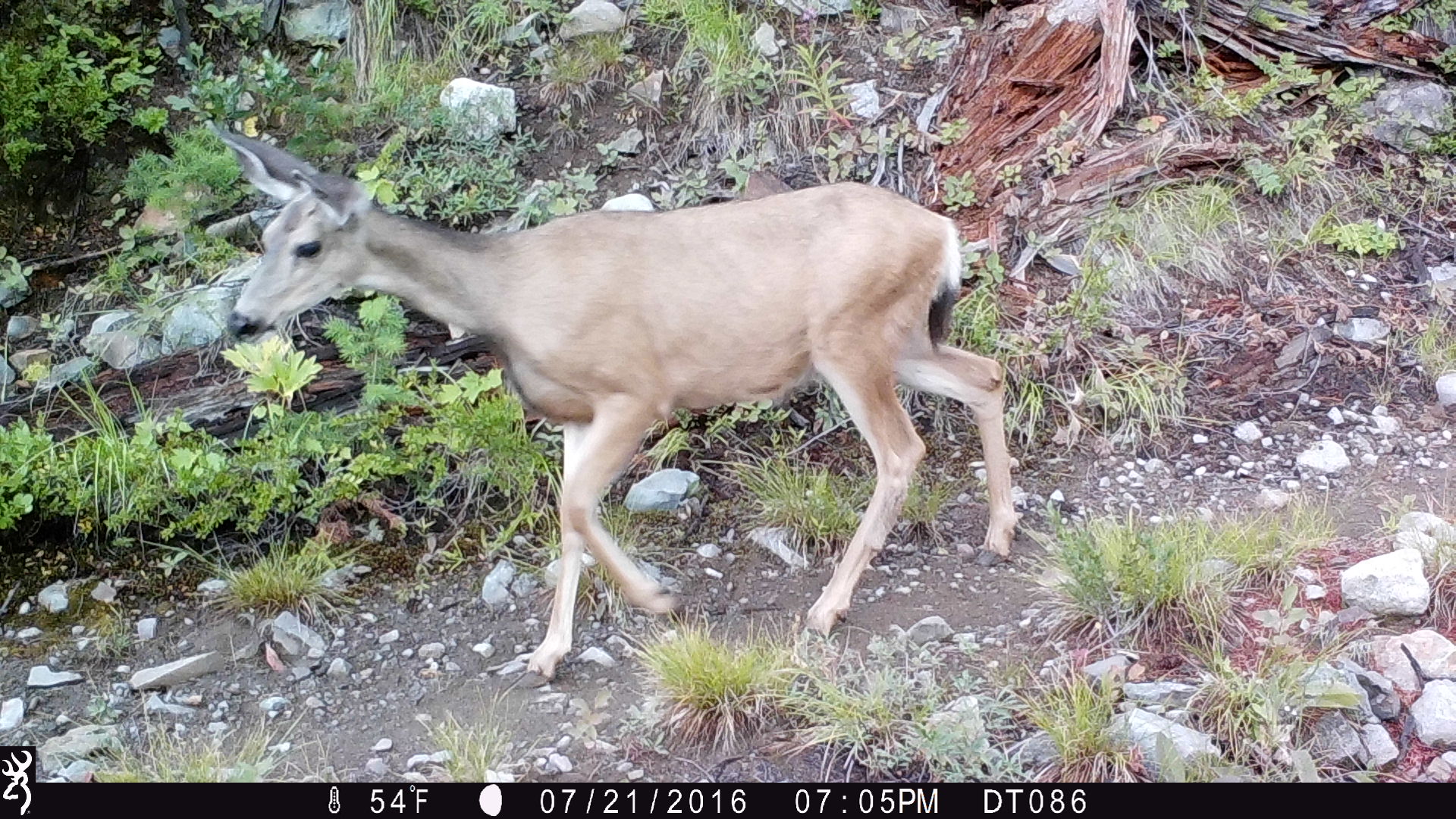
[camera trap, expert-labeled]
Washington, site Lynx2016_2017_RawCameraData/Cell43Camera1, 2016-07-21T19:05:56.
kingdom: Animalia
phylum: Chordata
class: Mammalia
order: Artiodactyla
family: Cervidae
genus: Odocoileus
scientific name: Odocoileus hemionus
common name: mule deer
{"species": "Odocoileus hemionus (mule deer)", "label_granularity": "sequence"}